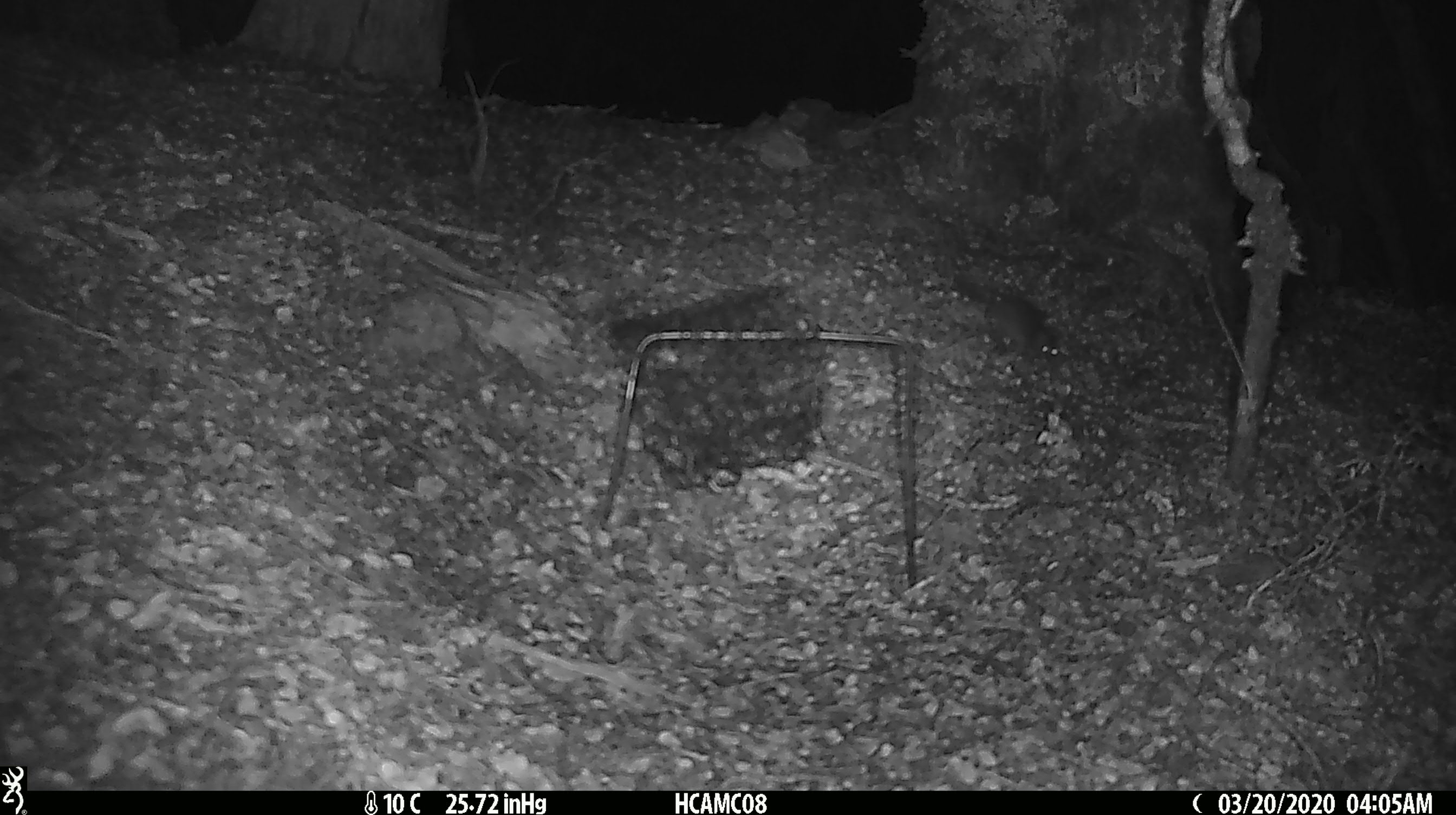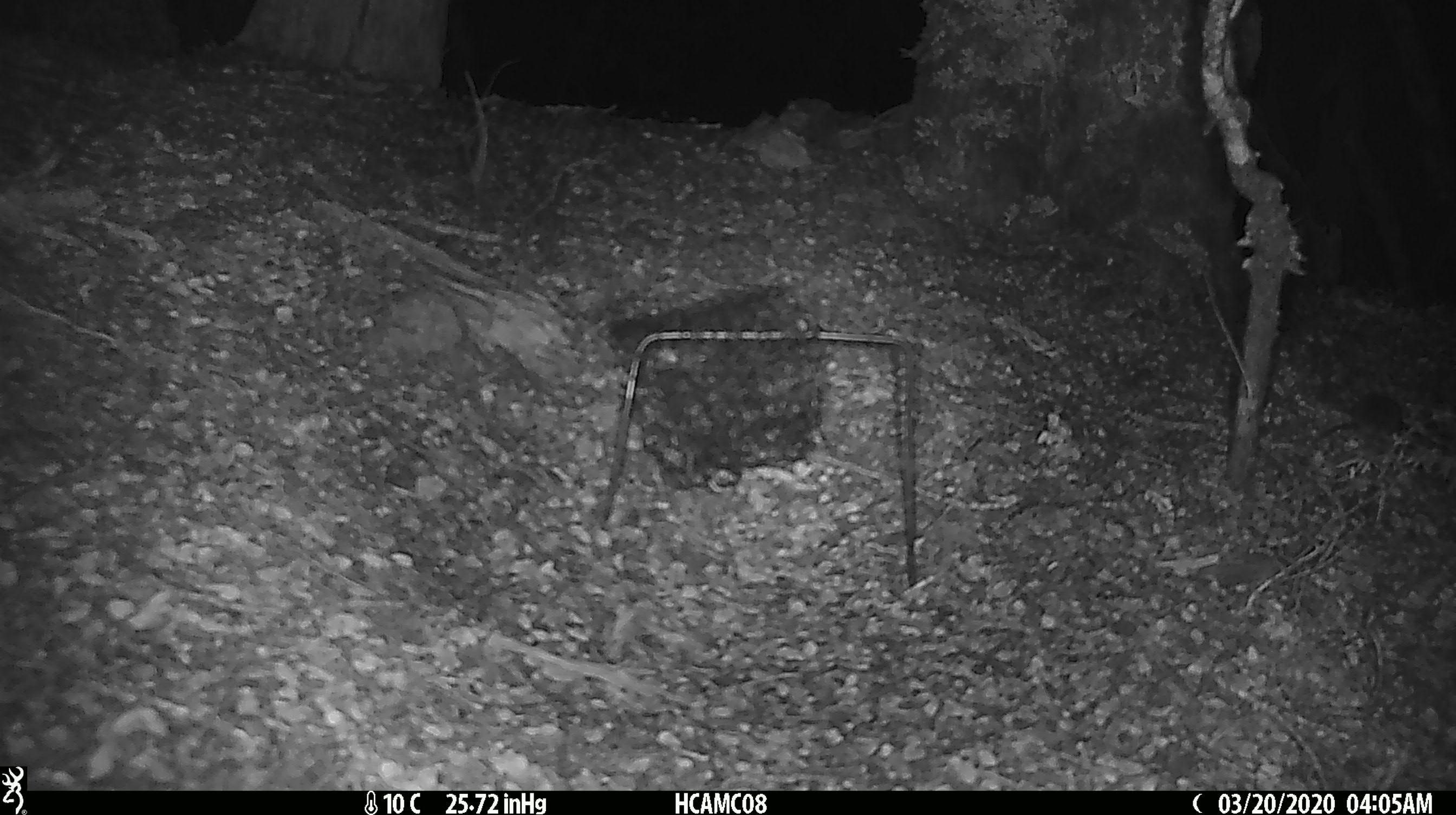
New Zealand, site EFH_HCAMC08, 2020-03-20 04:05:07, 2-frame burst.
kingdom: Animalia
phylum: Chordata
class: Mammalia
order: Rodentia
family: Muridae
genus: Mus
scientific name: Mus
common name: mouse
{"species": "mouse (Mus)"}